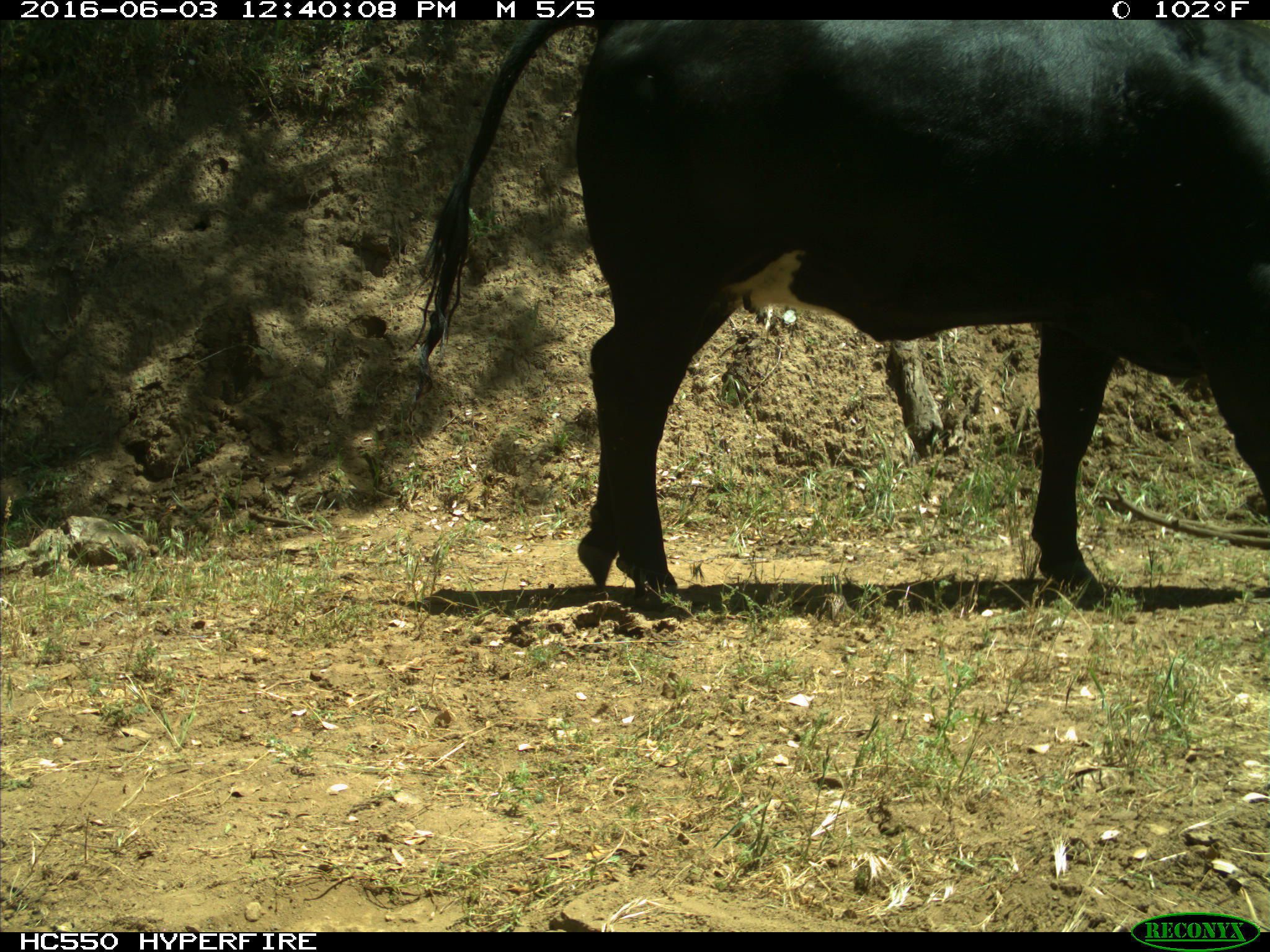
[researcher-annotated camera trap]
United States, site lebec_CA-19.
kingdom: Animalia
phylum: Chordata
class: Mammalia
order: Artiodactyla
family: Bovidae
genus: Bos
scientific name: Bos taurus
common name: domestic cow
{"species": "Bos taurus (domestic cow)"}